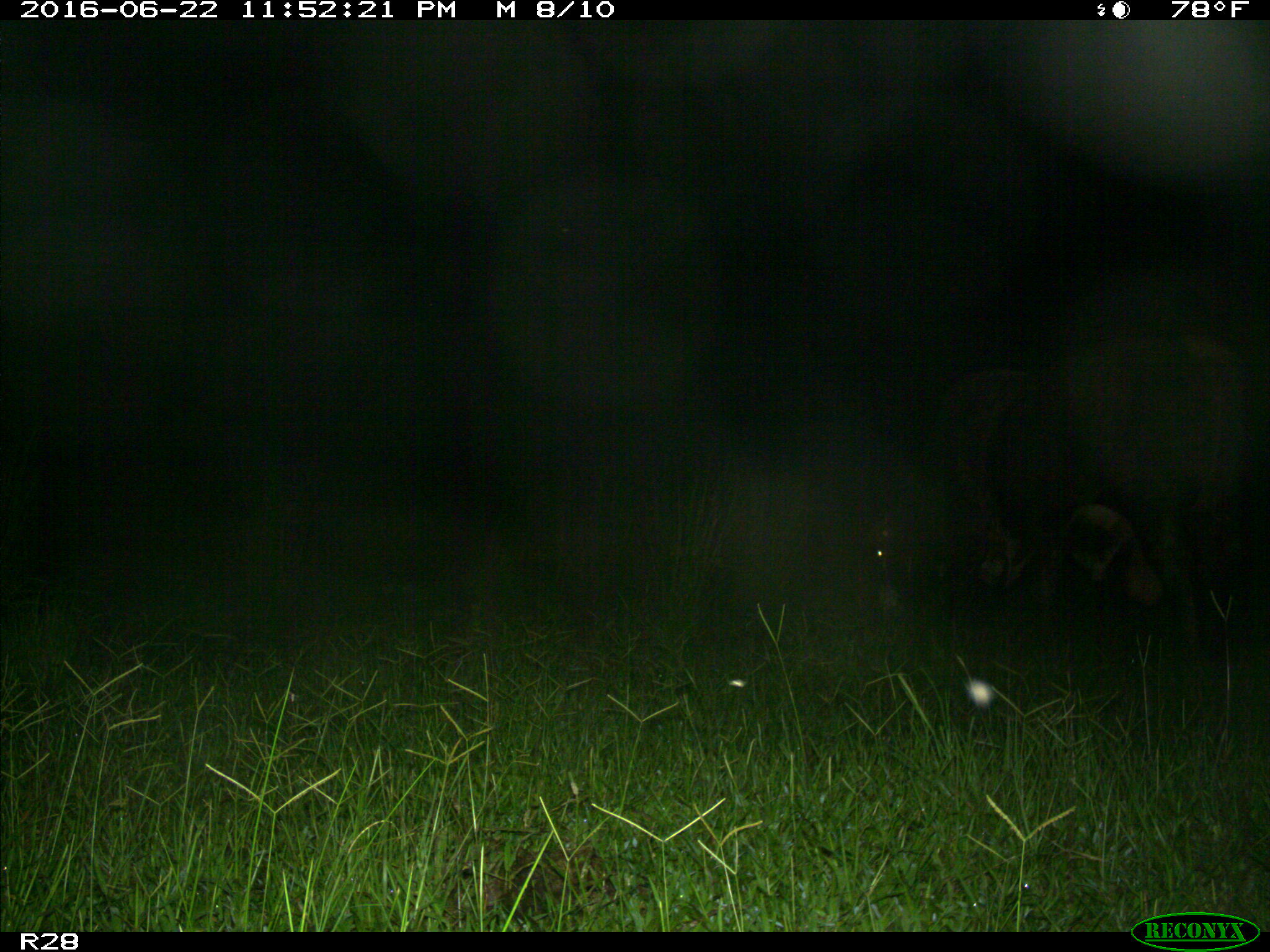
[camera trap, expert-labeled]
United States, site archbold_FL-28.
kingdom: Animalia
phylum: Chordata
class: Mammalia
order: Artiodactyla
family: Bovidae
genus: Bos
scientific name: Bos taurus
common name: domestic cow